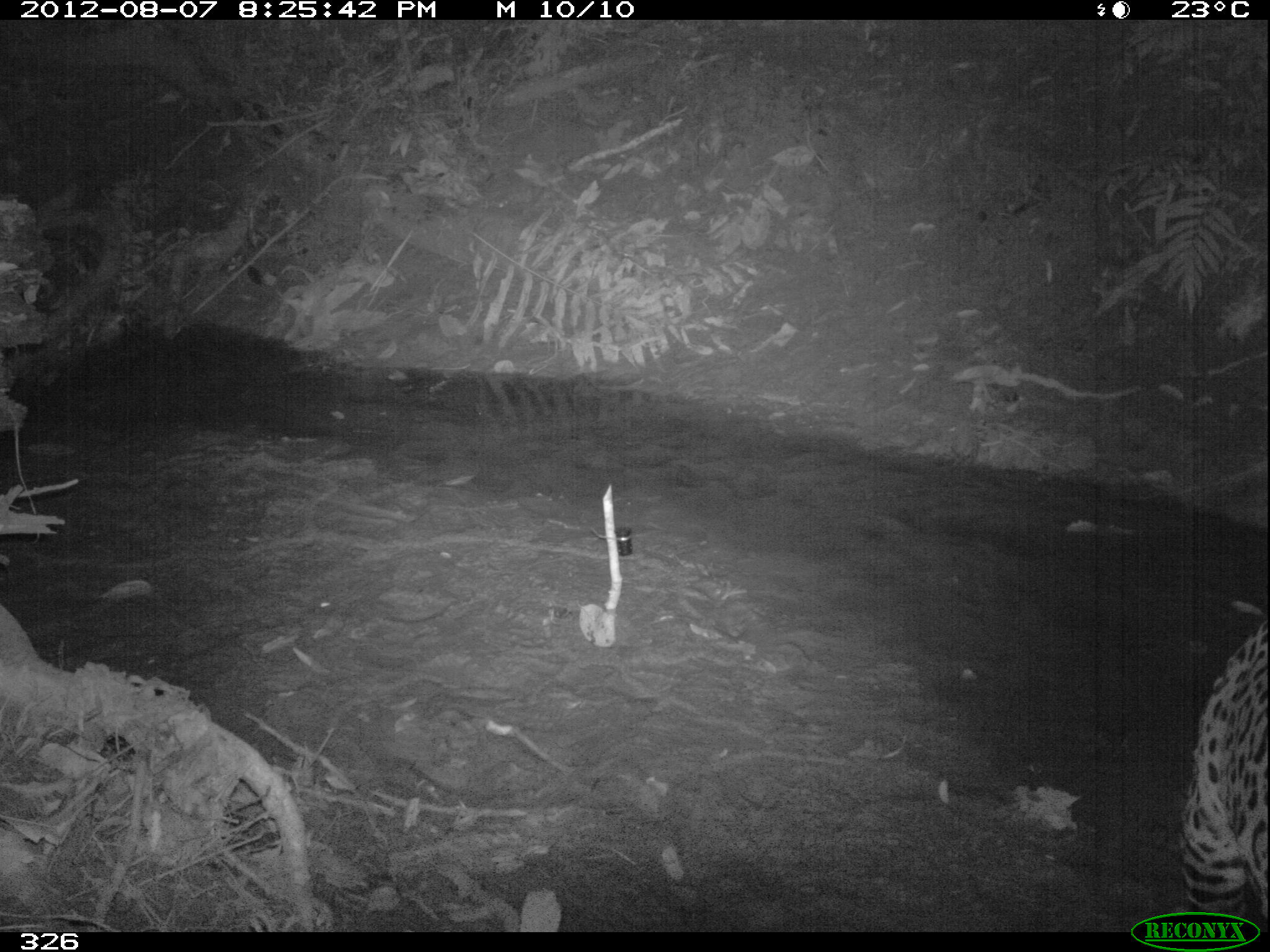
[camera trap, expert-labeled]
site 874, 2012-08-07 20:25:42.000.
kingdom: Animalia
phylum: Chordata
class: Mammalia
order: Carnivora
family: Felidae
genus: Panthera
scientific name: Panthera onca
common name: jaguar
Panthera onca (jaguar).